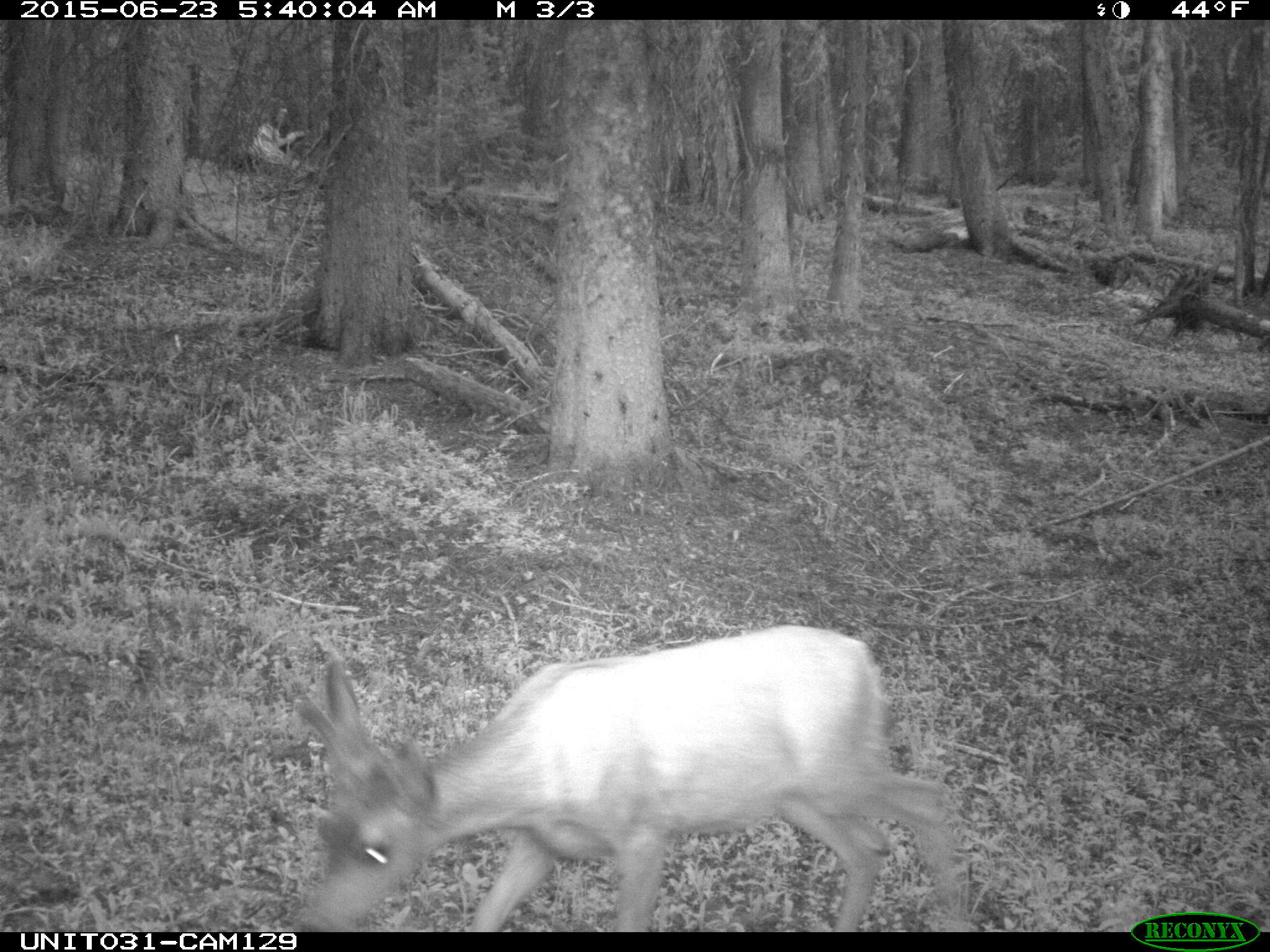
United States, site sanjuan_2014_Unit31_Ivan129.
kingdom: Animalia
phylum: Chordata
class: Mammalia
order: Artiodactyla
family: Cervidae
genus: Odocoileus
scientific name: Odocoileus hemionus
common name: mule deer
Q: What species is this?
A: Odocoileus hemionus (mule deer).